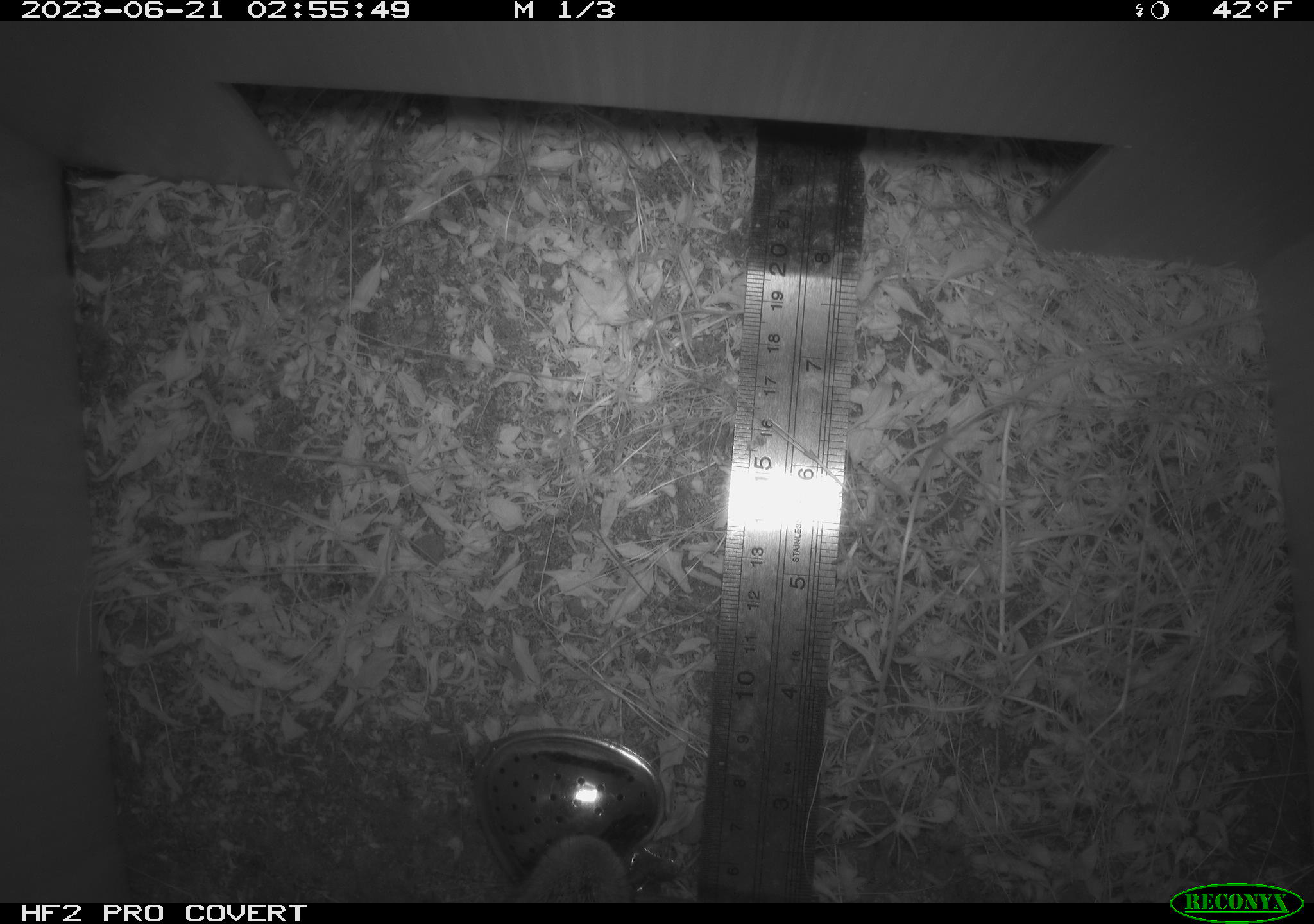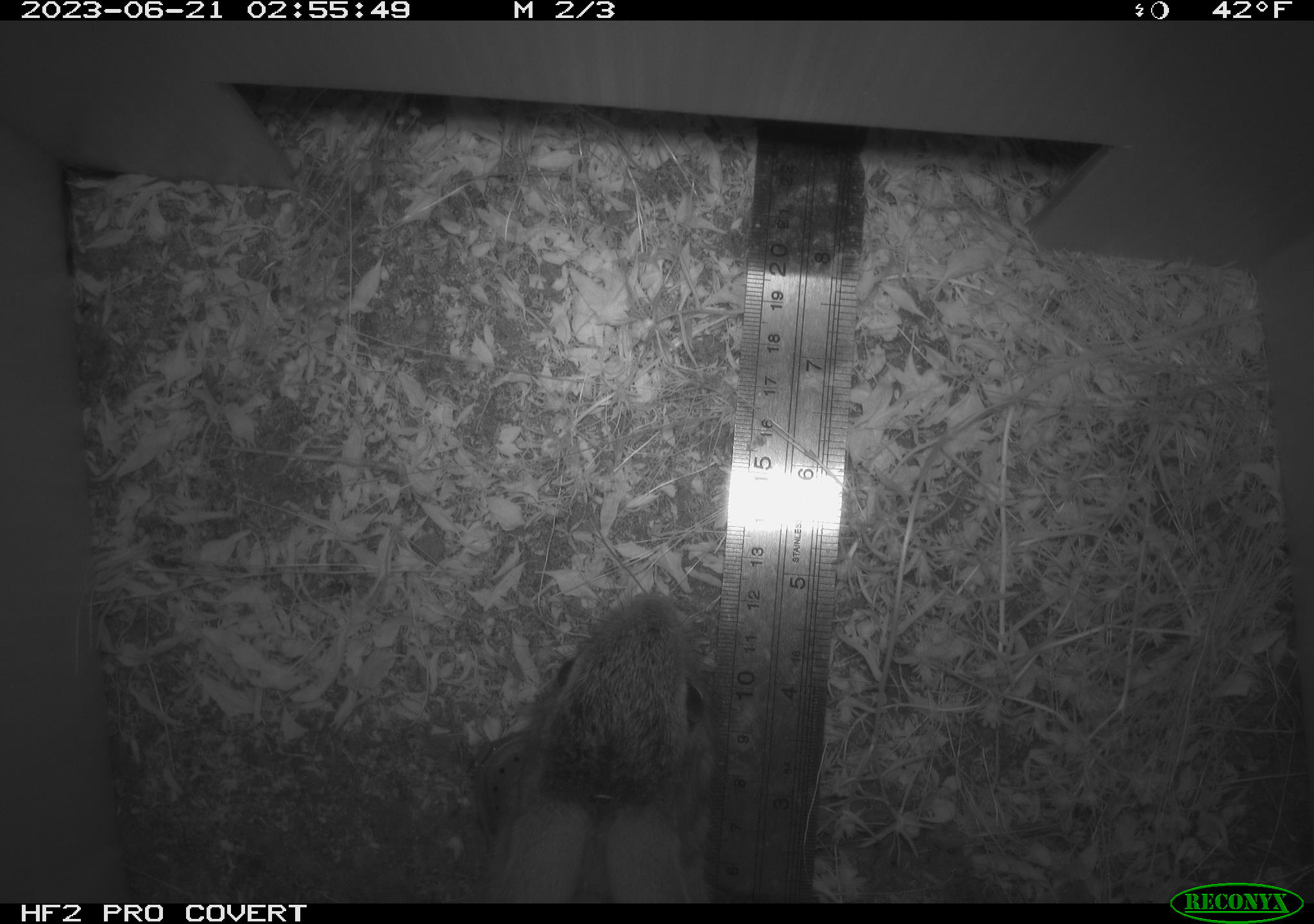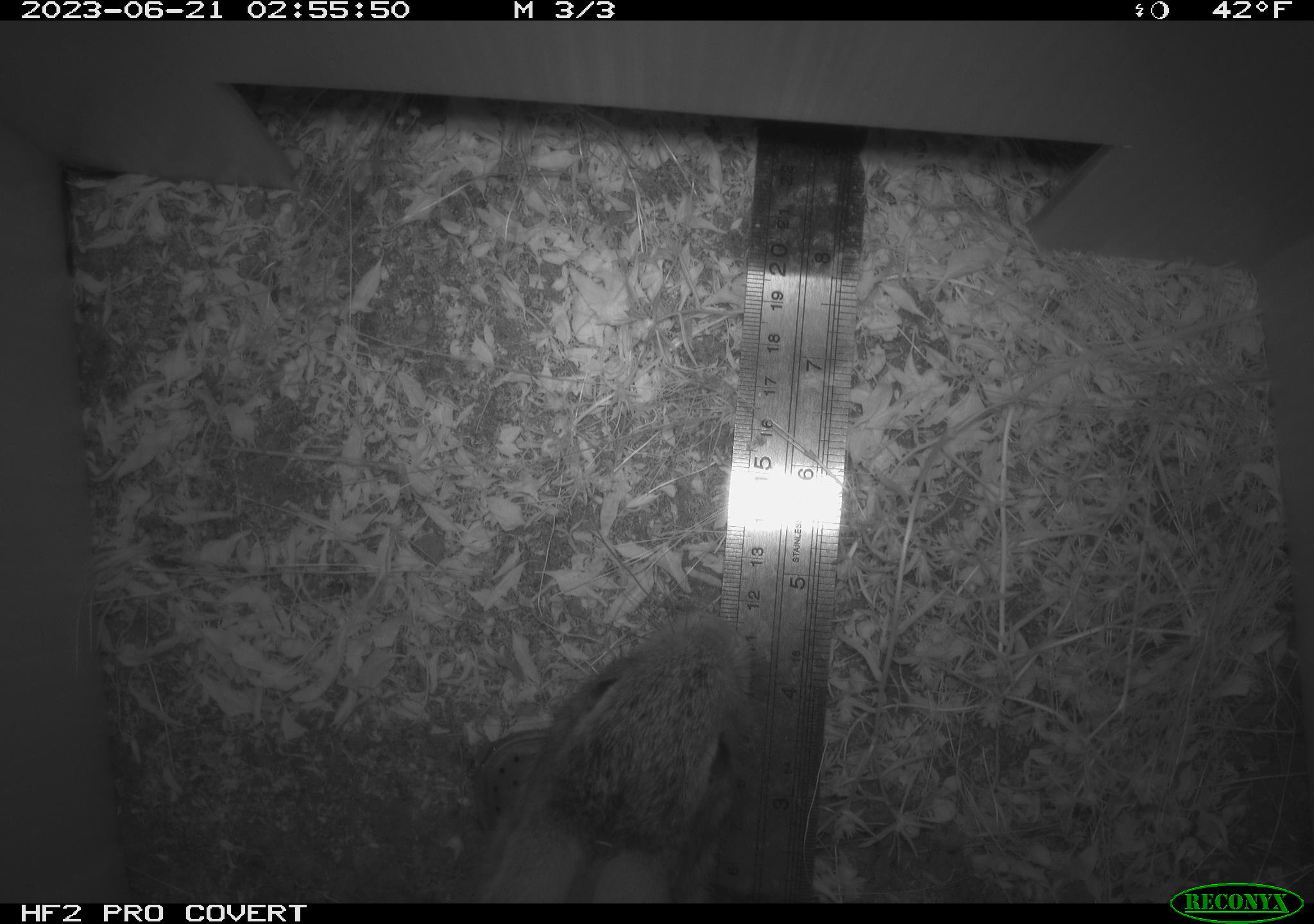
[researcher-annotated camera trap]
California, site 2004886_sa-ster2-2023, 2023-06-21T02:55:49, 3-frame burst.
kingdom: Animalia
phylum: Chordata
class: Mammalia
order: Lagomorpha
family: Leporidae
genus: Sylvilagus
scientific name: Sylvilagus bachmani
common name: brush rabbit